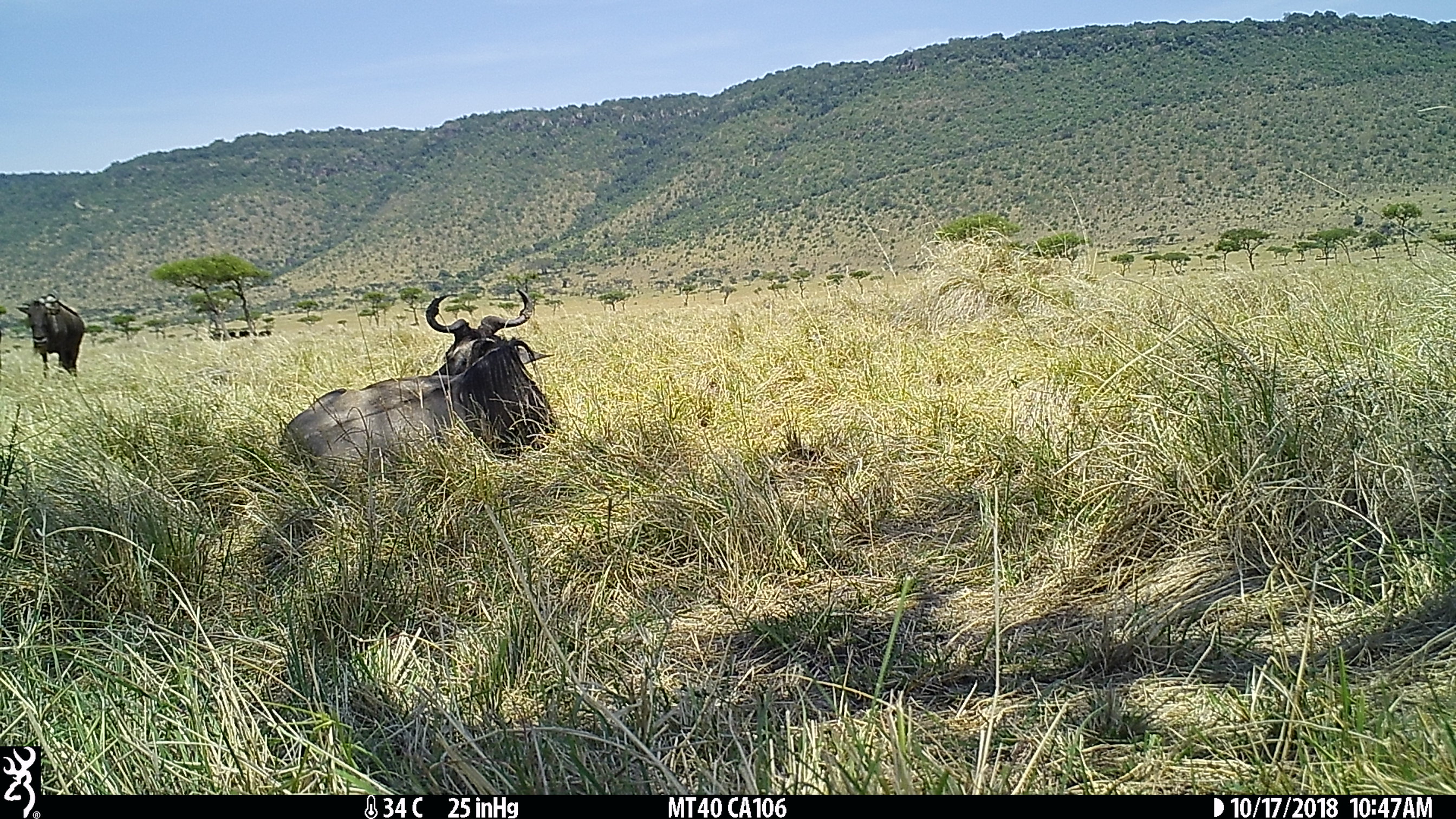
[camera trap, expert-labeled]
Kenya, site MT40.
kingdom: Animalia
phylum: Chordata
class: Mammalia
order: Artiodactyla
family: Bovidae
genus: Connochaetes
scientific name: Connochaetes taurinus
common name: blue wildebeest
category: wildebeest